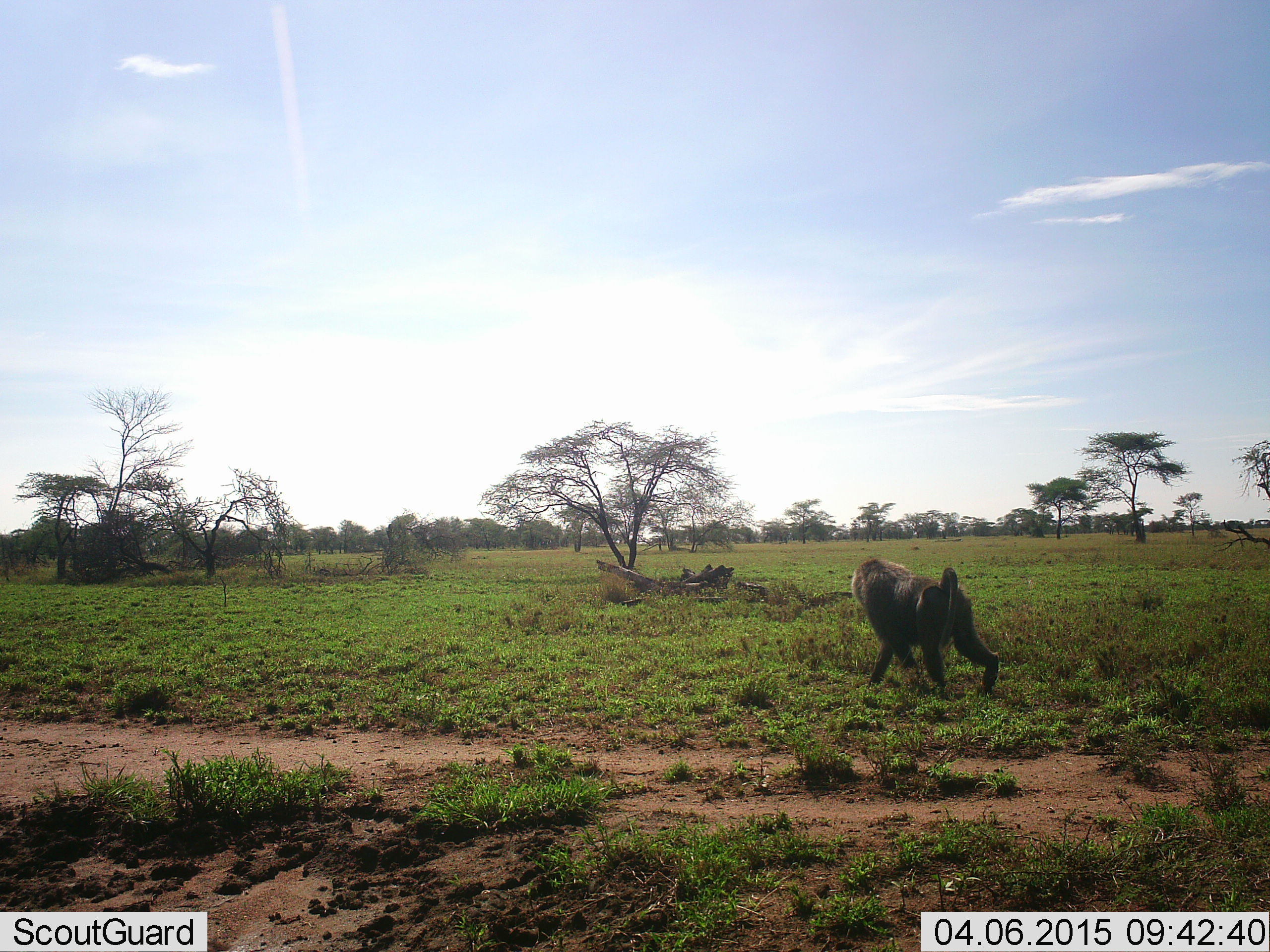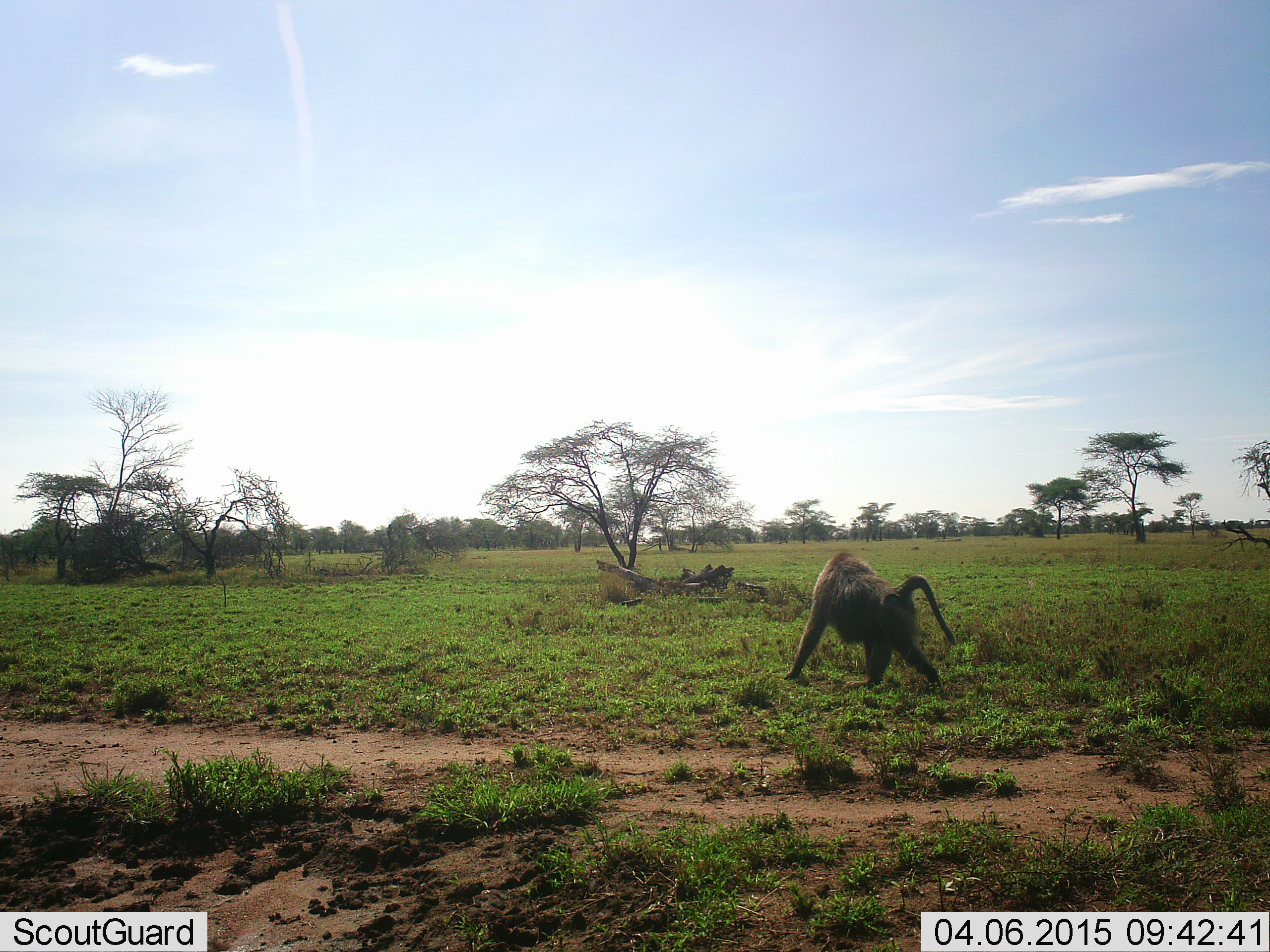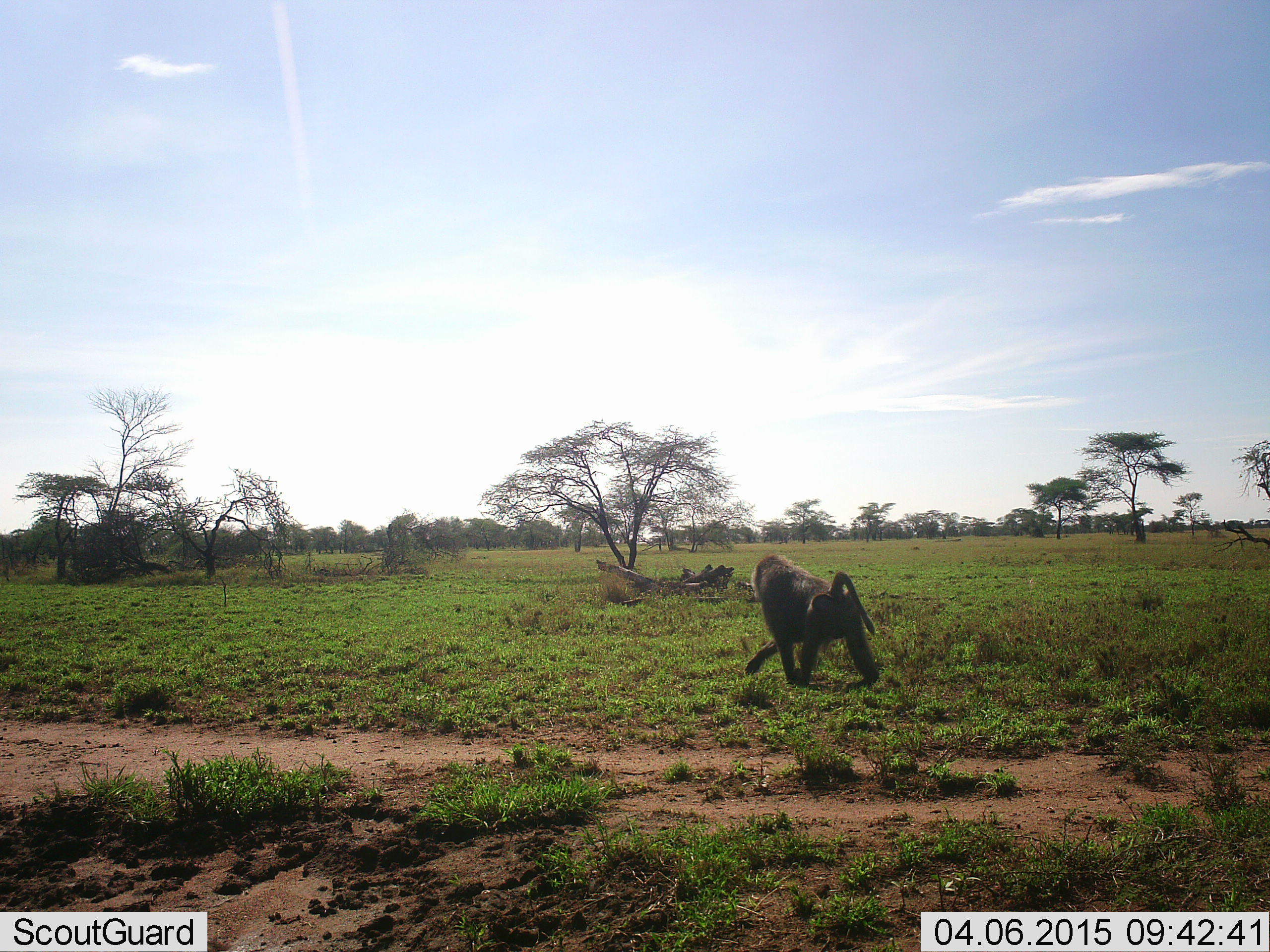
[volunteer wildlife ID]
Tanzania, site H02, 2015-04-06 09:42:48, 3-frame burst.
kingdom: Animalia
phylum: Chordata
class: Mammalia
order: Primates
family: Cercopithecidae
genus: Papio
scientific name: Papio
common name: baboon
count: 1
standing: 0%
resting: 0%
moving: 100%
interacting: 0%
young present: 0%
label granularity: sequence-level